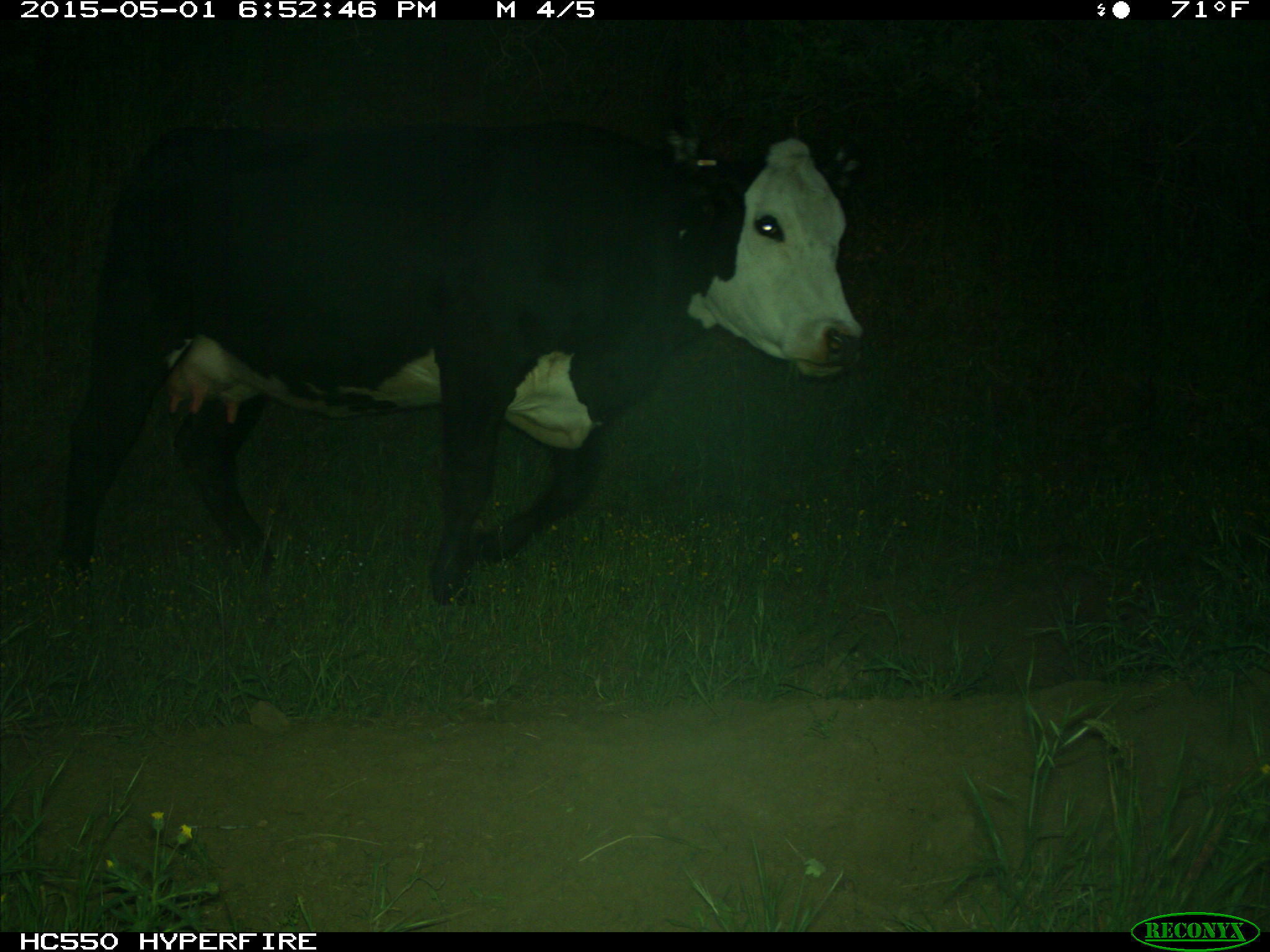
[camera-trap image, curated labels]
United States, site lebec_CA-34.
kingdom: Animalia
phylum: Chordata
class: Mammalia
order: Artiodactyla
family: Bovidae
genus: Bos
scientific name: Bos taurus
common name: domestic cow